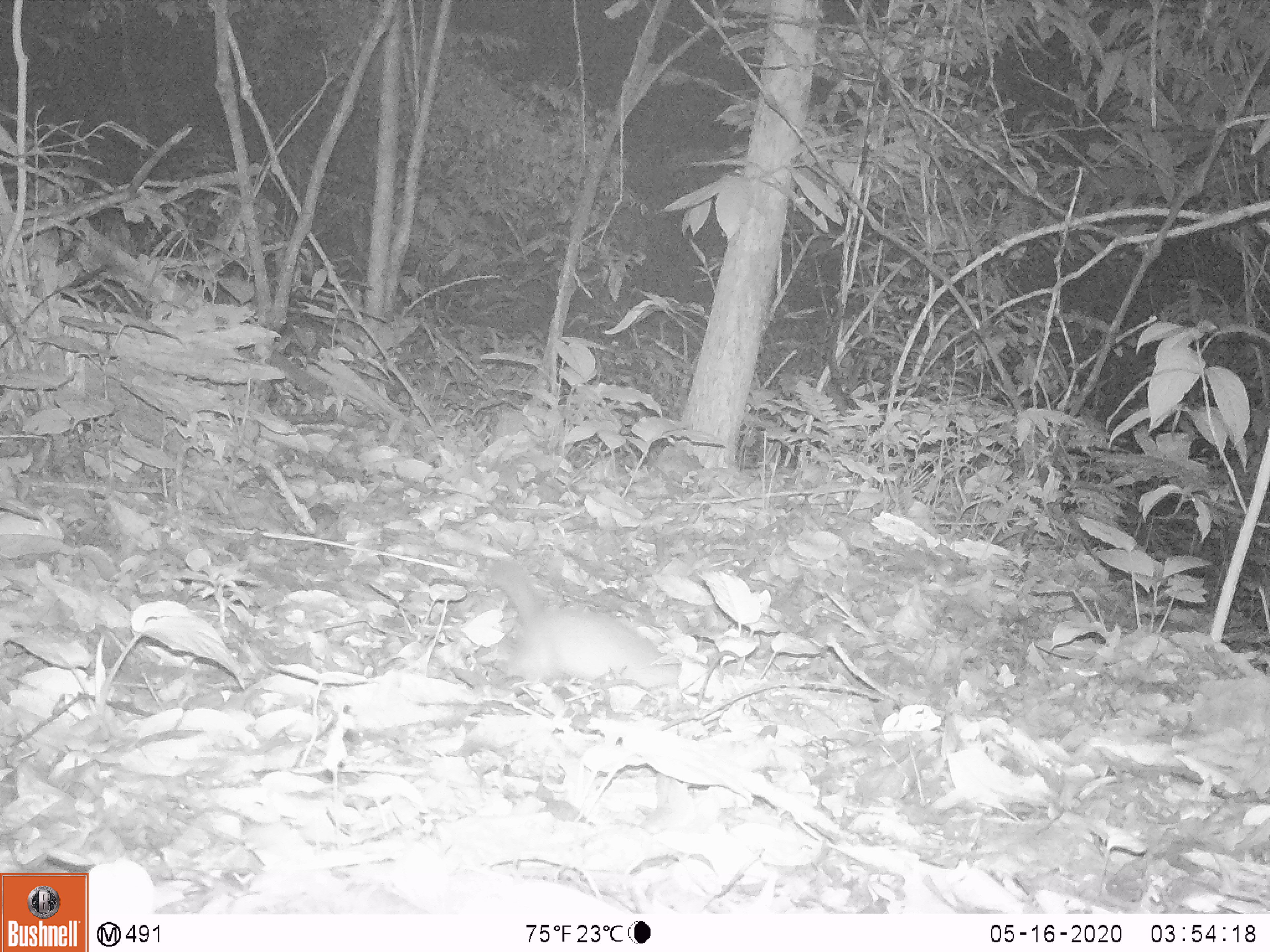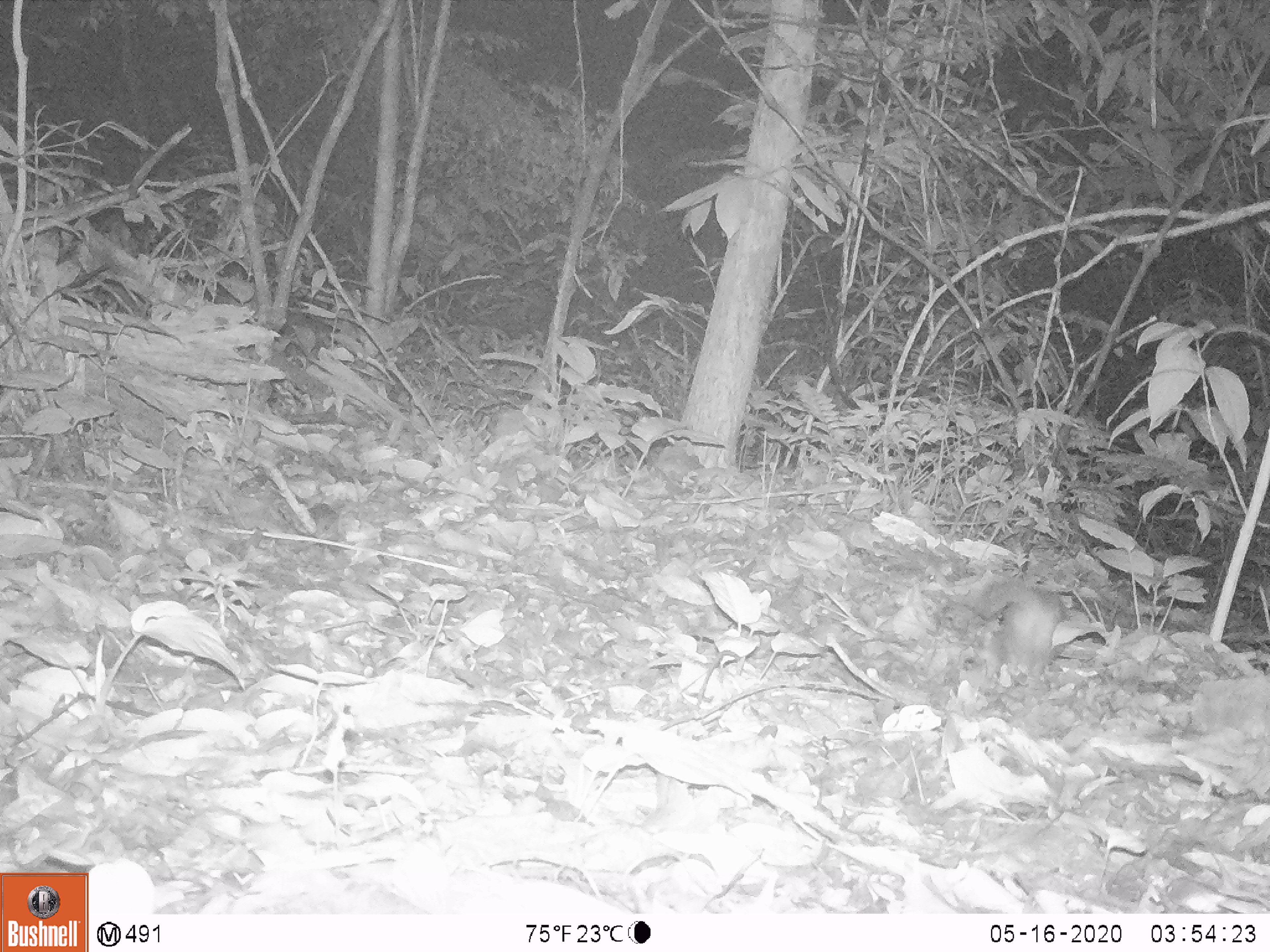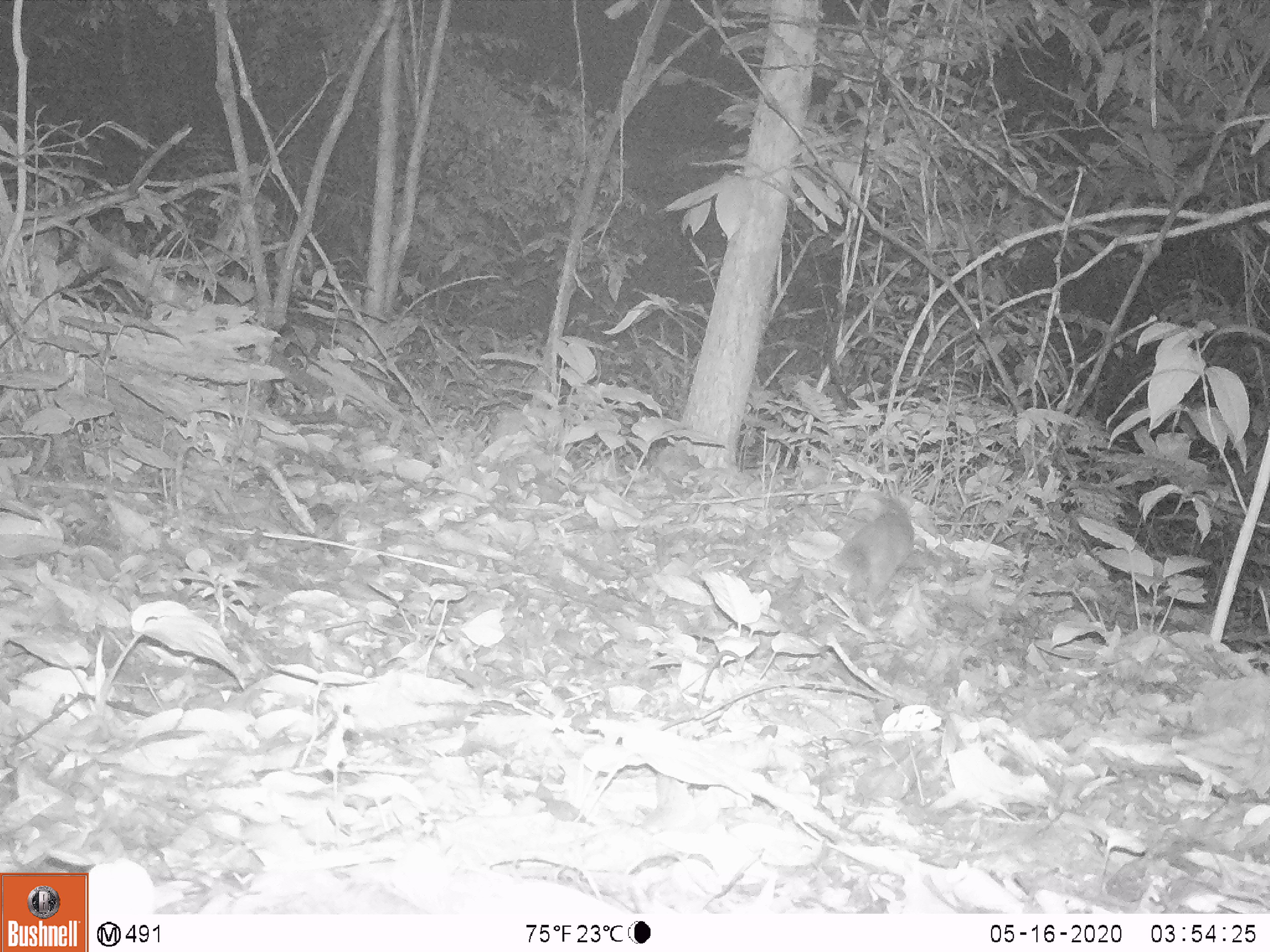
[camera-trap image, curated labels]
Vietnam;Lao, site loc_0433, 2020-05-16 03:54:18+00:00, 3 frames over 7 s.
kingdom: Animalia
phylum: Chordata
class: Mammalia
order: Carnivora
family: Mustelidae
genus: Melogale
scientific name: Melogale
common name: ferret badger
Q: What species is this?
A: Ferret badger (Melogale).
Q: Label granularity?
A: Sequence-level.